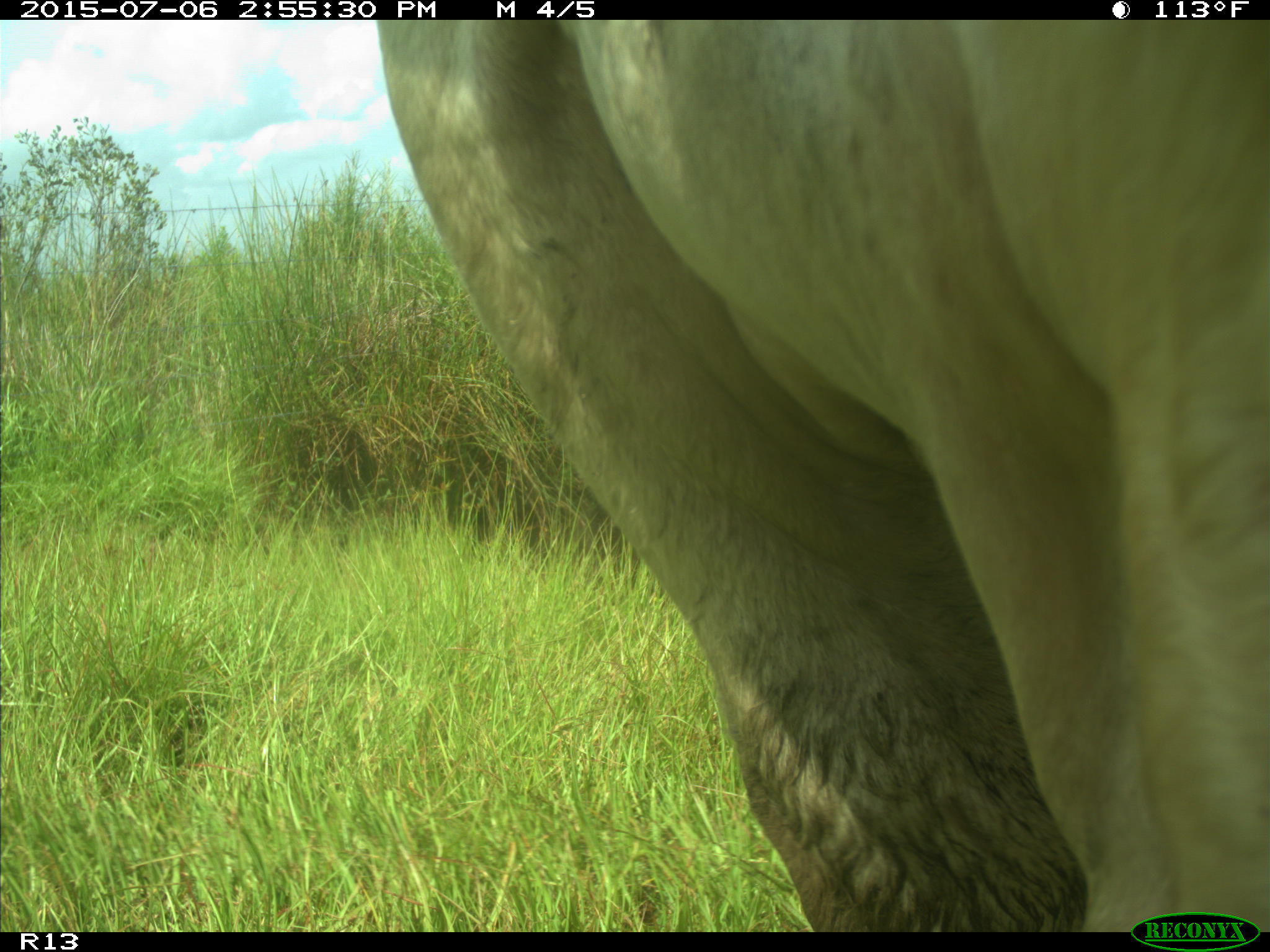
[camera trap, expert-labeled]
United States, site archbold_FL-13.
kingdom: Animalia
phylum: Chordata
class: Mammalia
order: Artiodactyla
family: Suidae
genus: Sus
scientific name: Sus scrofa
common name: wild boar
Sus scrofa (wild boar).